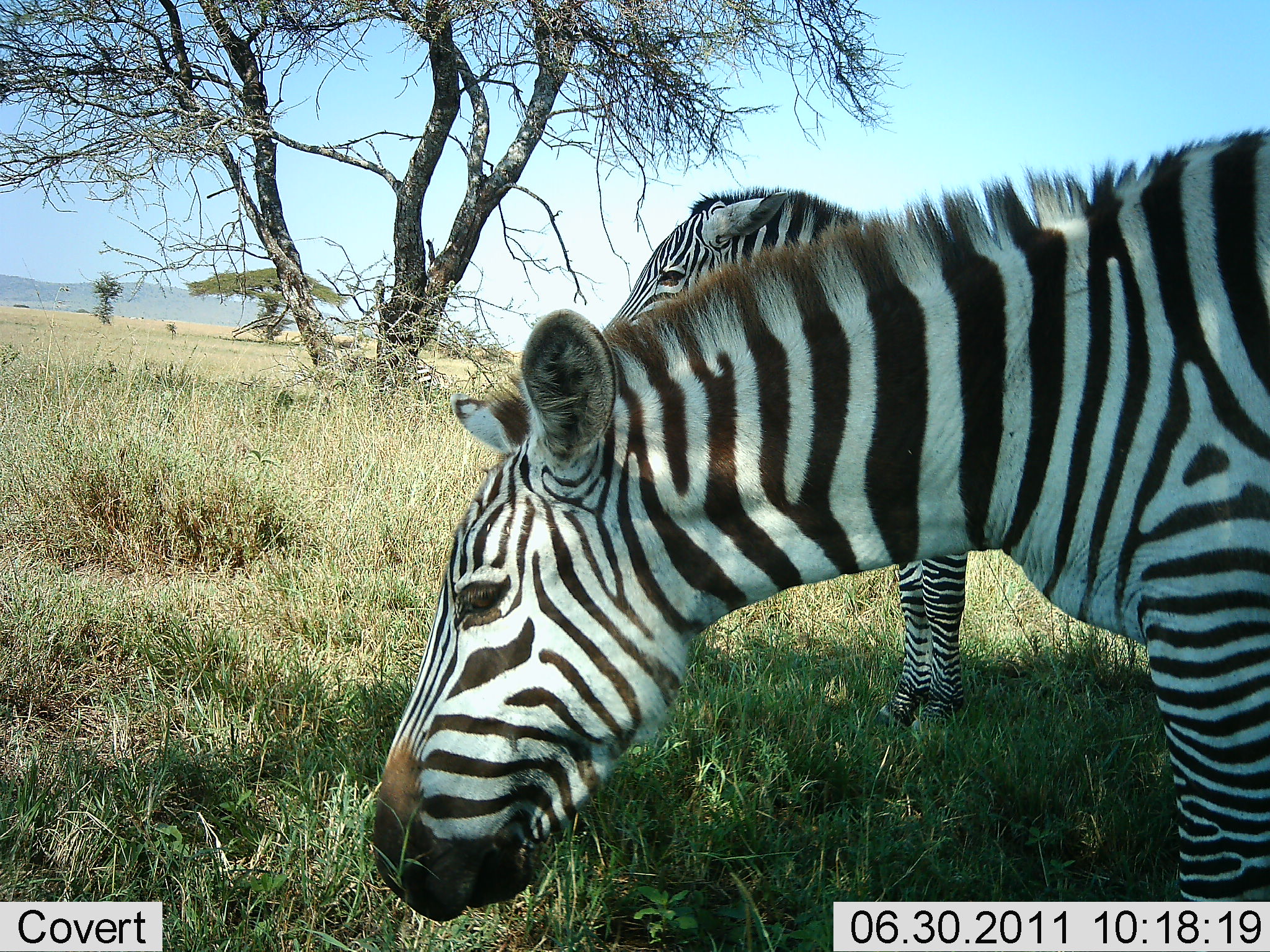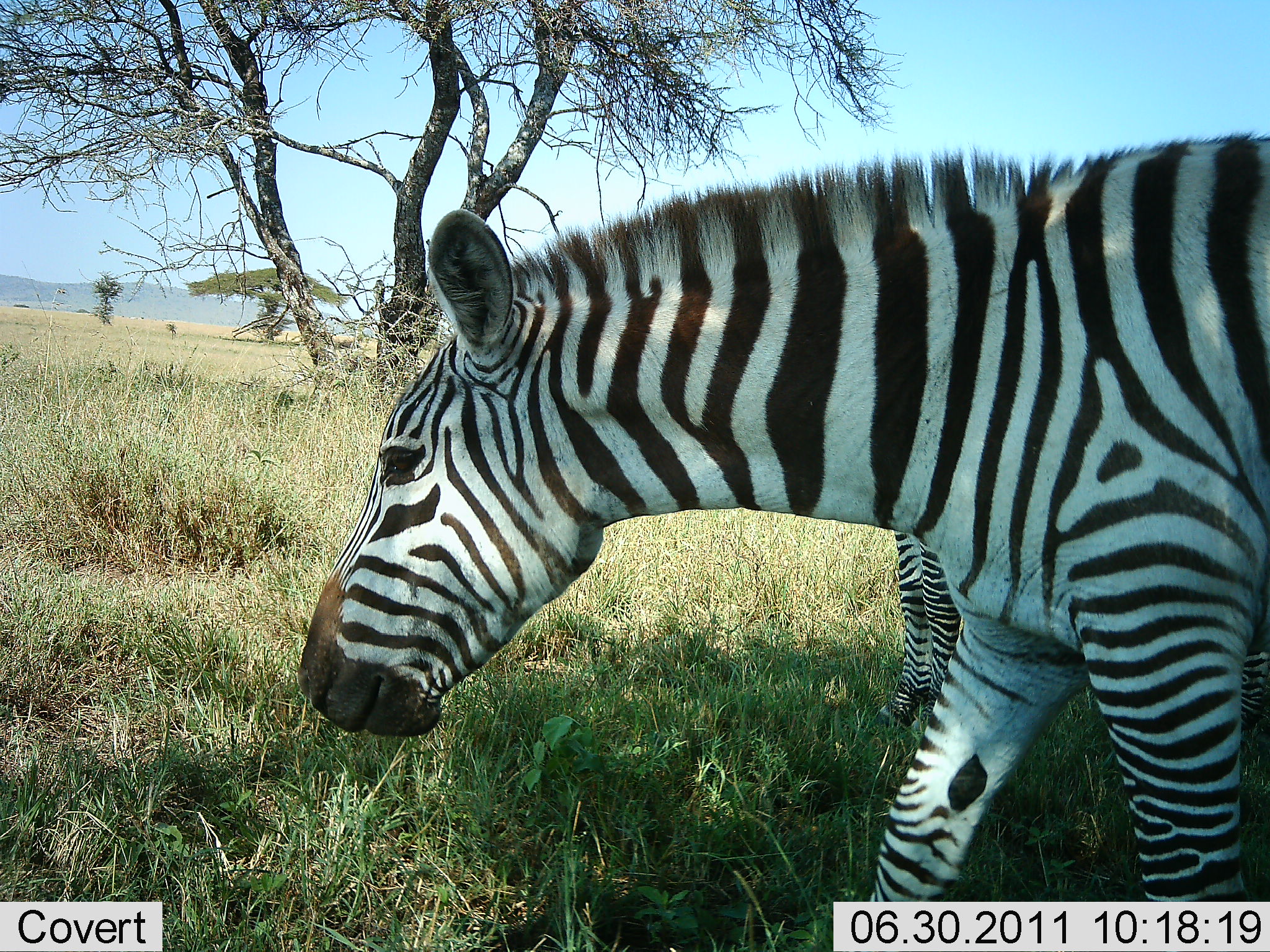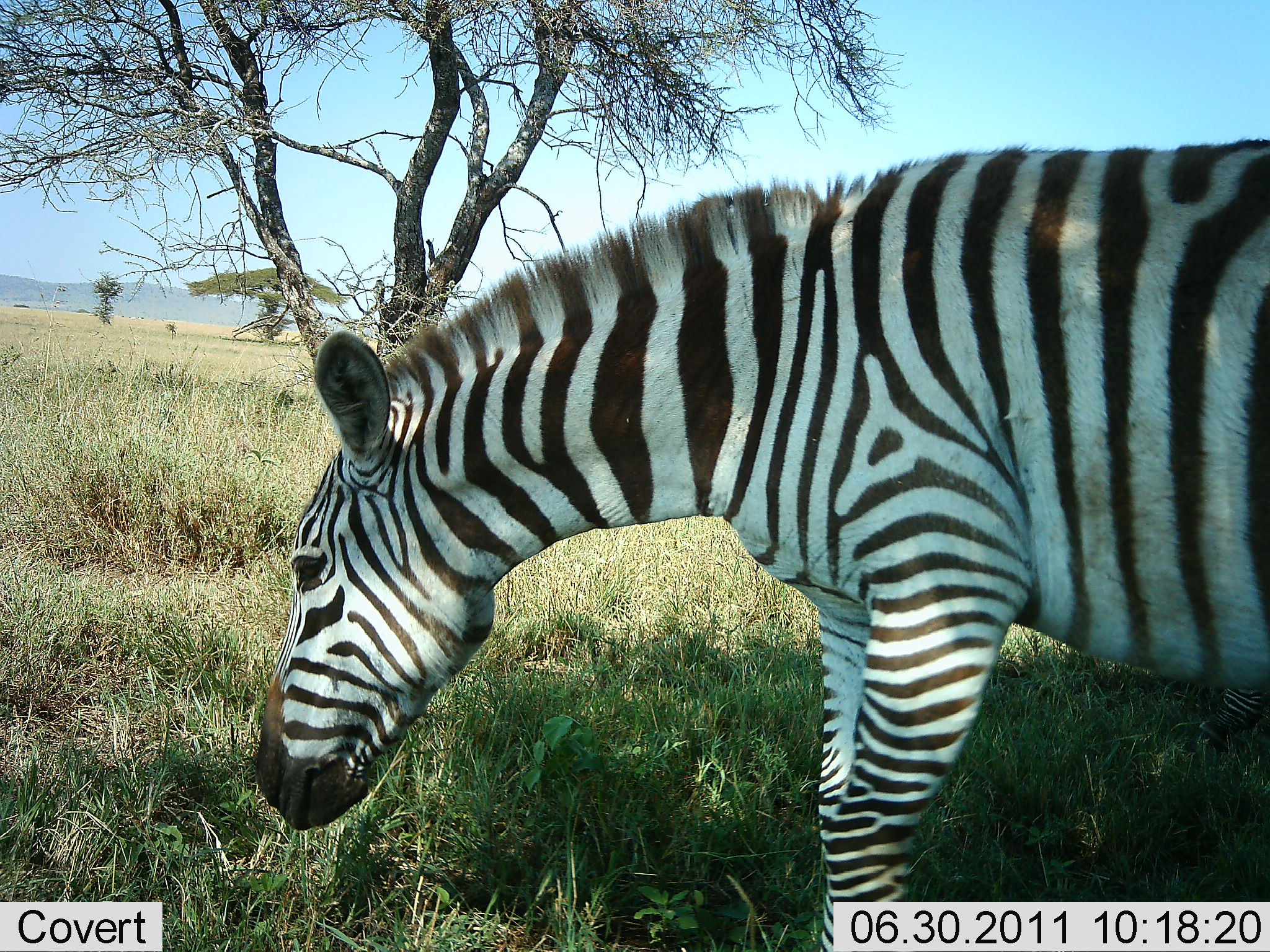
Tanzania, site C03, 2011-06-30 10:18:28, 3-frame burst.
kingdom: Animalia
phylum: Chordata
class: Mammalia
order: Perissodactyla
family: Equidae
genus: Equus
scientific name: Equus quagga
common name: plains zebra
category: zebra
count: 2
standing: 58%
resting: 8%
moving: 42%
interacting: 0%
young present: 0%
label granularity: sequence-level